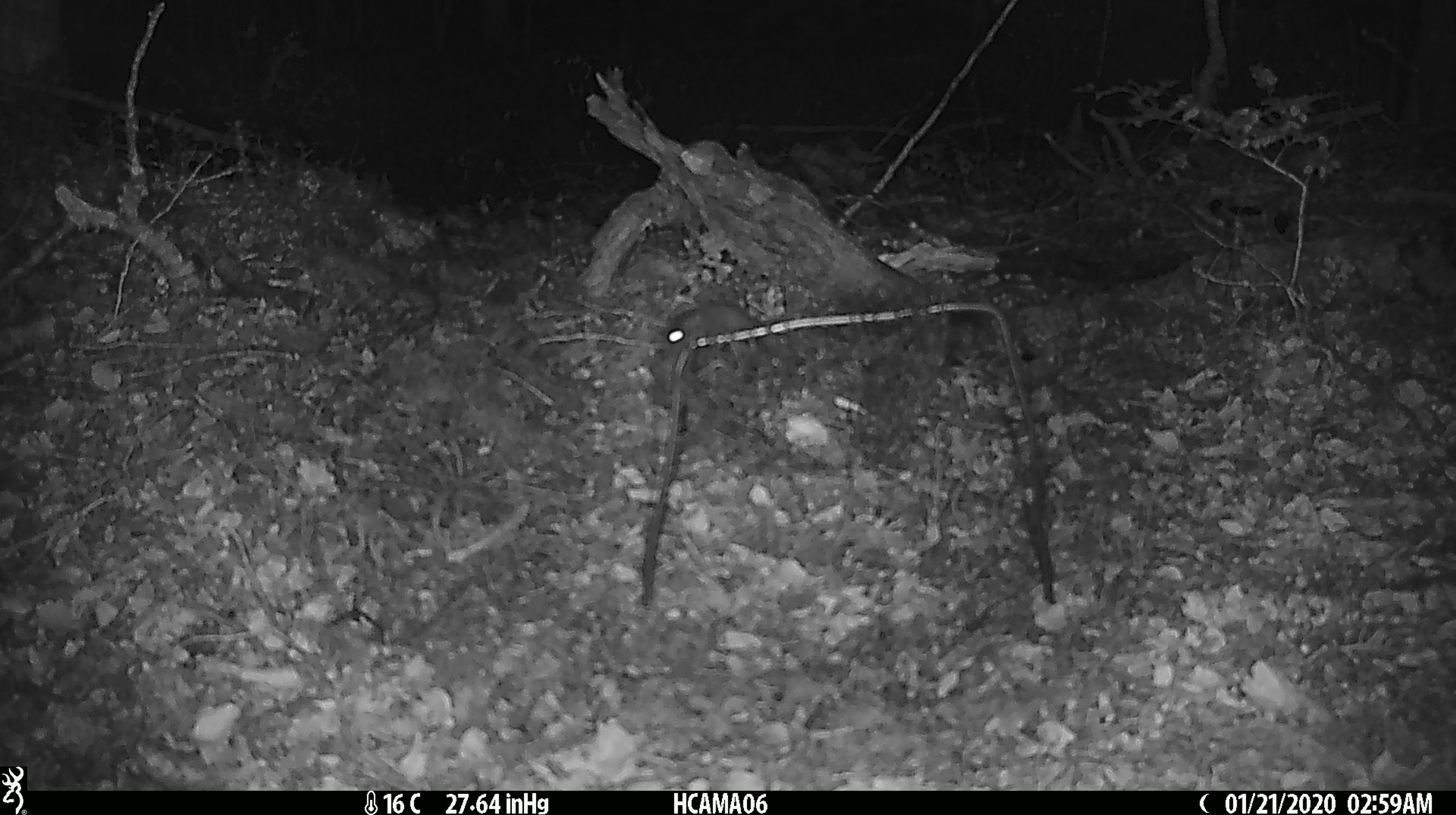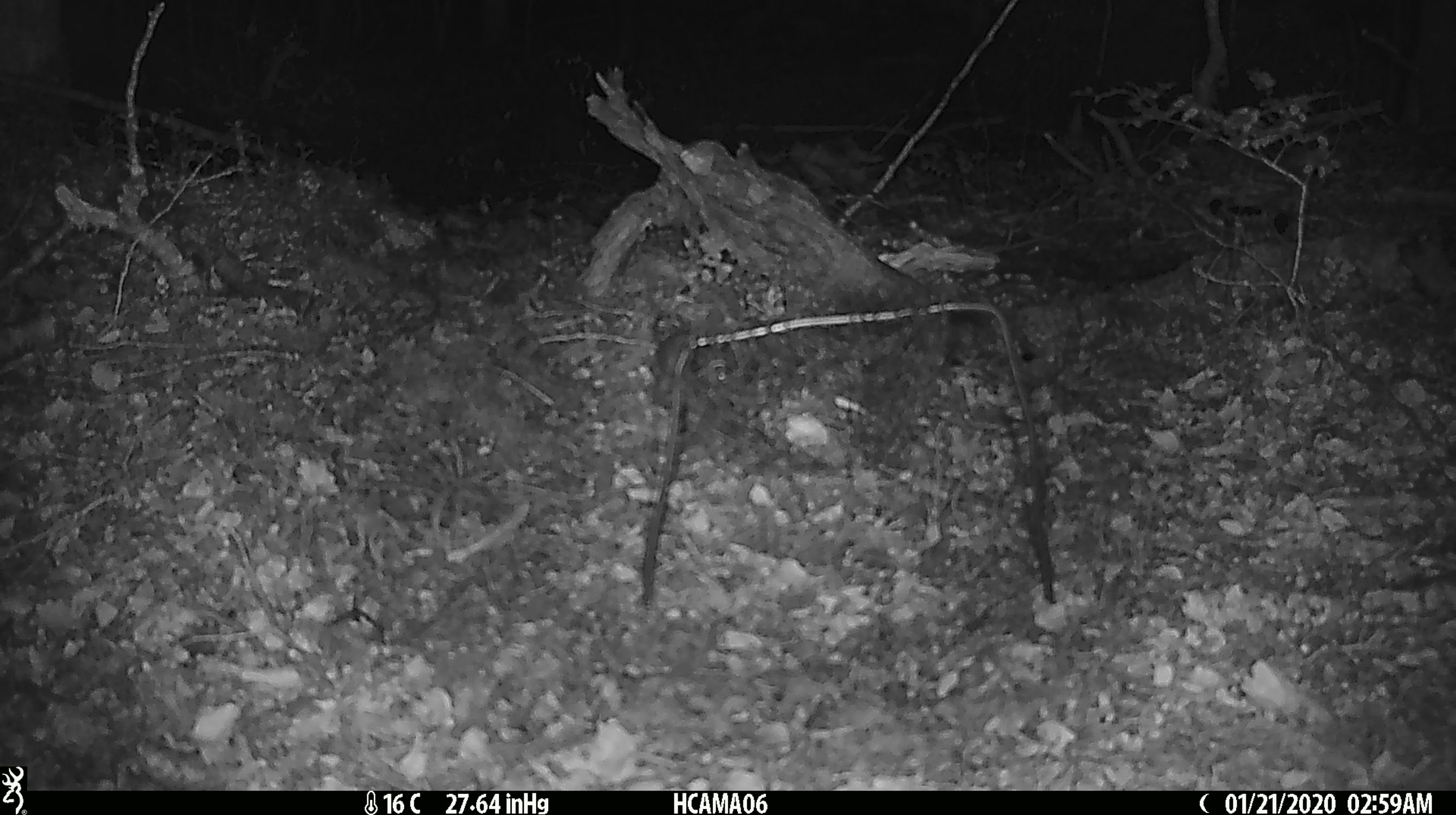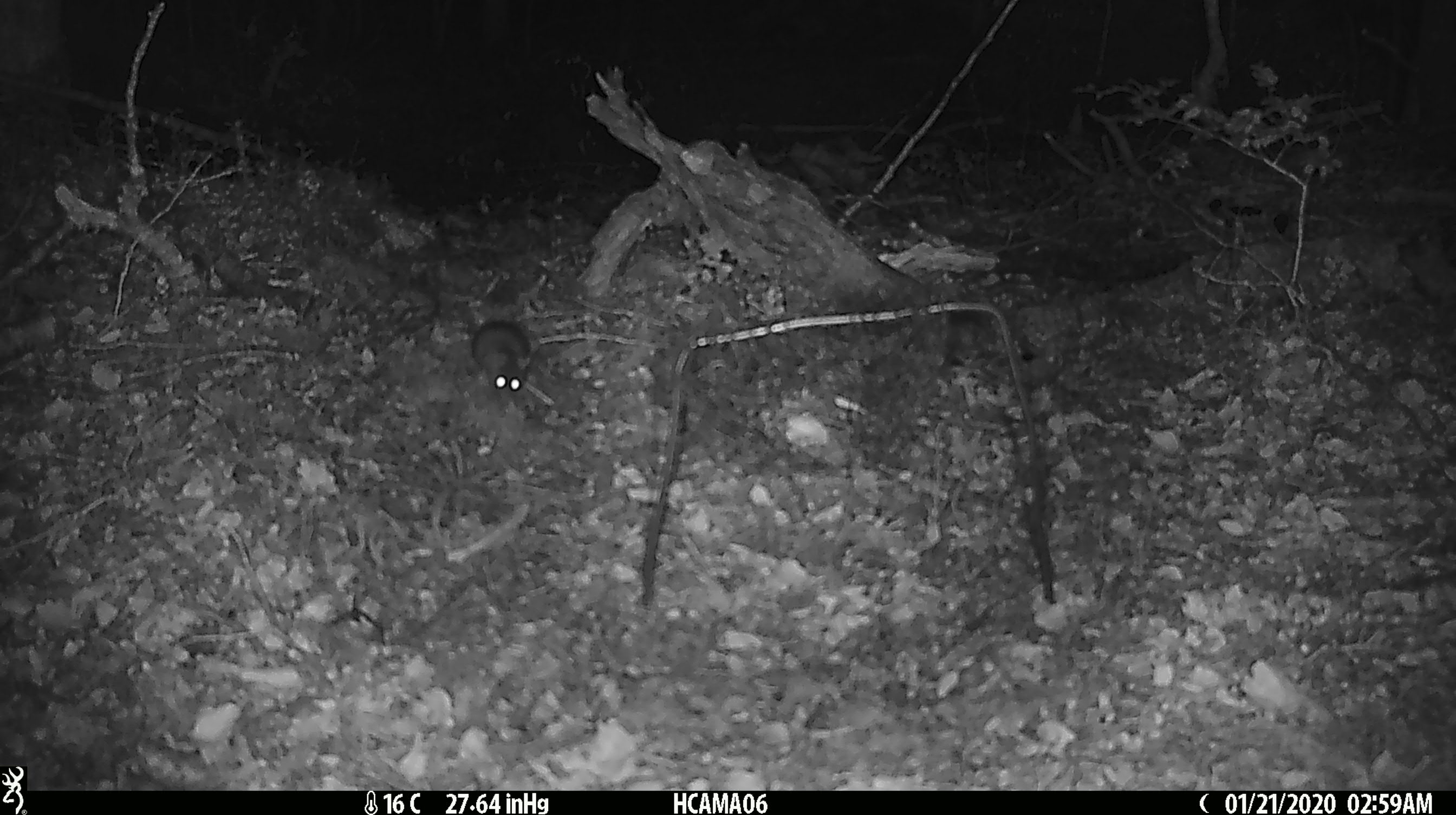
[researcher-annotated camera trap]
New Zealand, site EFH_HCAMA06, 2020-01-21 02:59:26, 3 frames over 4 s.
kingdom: Animalia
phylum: Chordata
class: Mammalia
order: Rodentia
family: Muridae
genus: Mus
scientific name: Mus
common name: mouse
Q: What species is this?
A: Mouse (Mus).